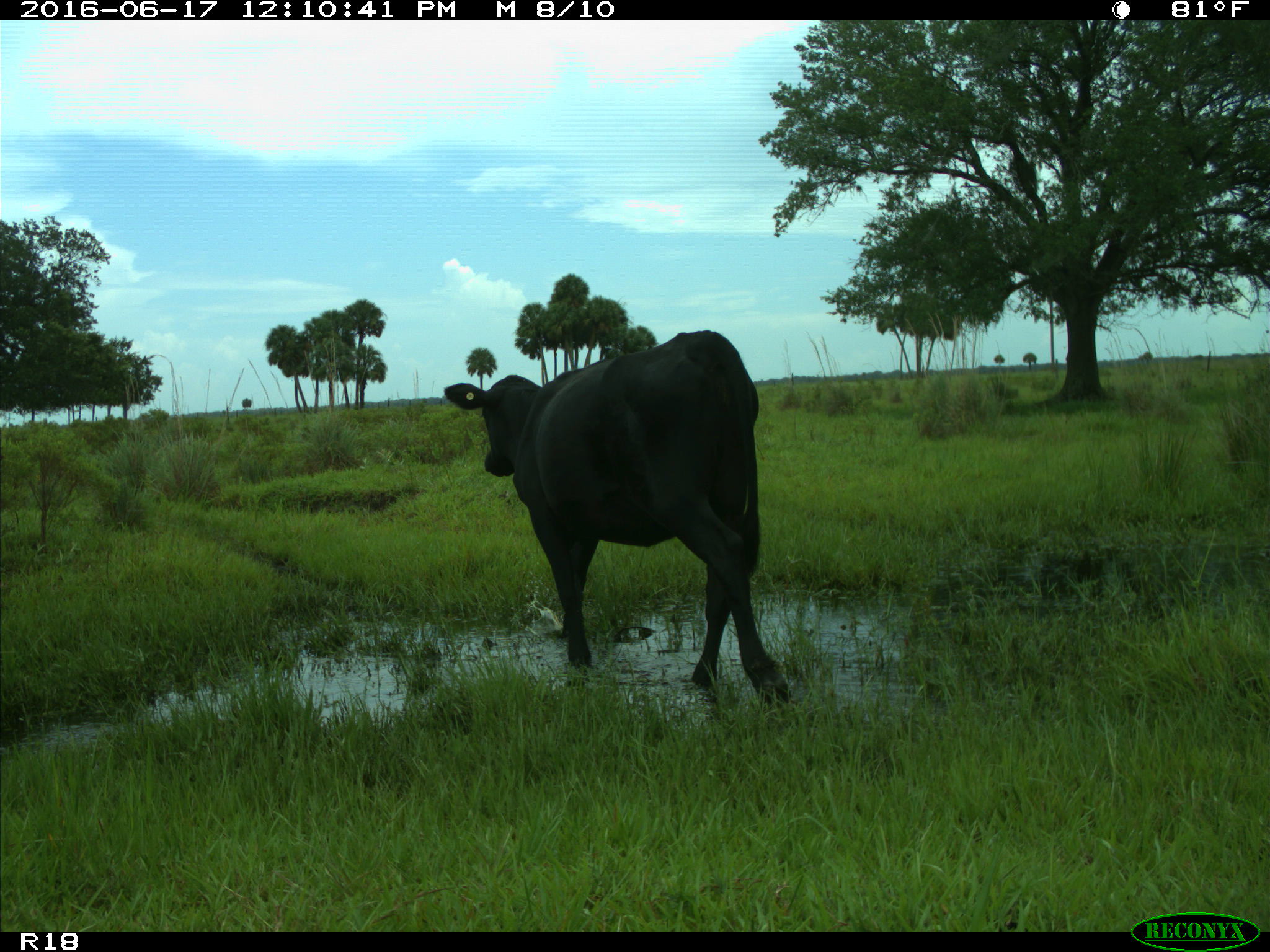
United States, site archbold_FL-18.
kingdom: Animalia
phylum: Chordata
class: Mammalia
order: Artiodactyla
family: Bovidae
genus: Bos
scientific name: Bos taurus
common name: domestic cow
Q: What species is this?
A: Bos taurus (domestic cow).